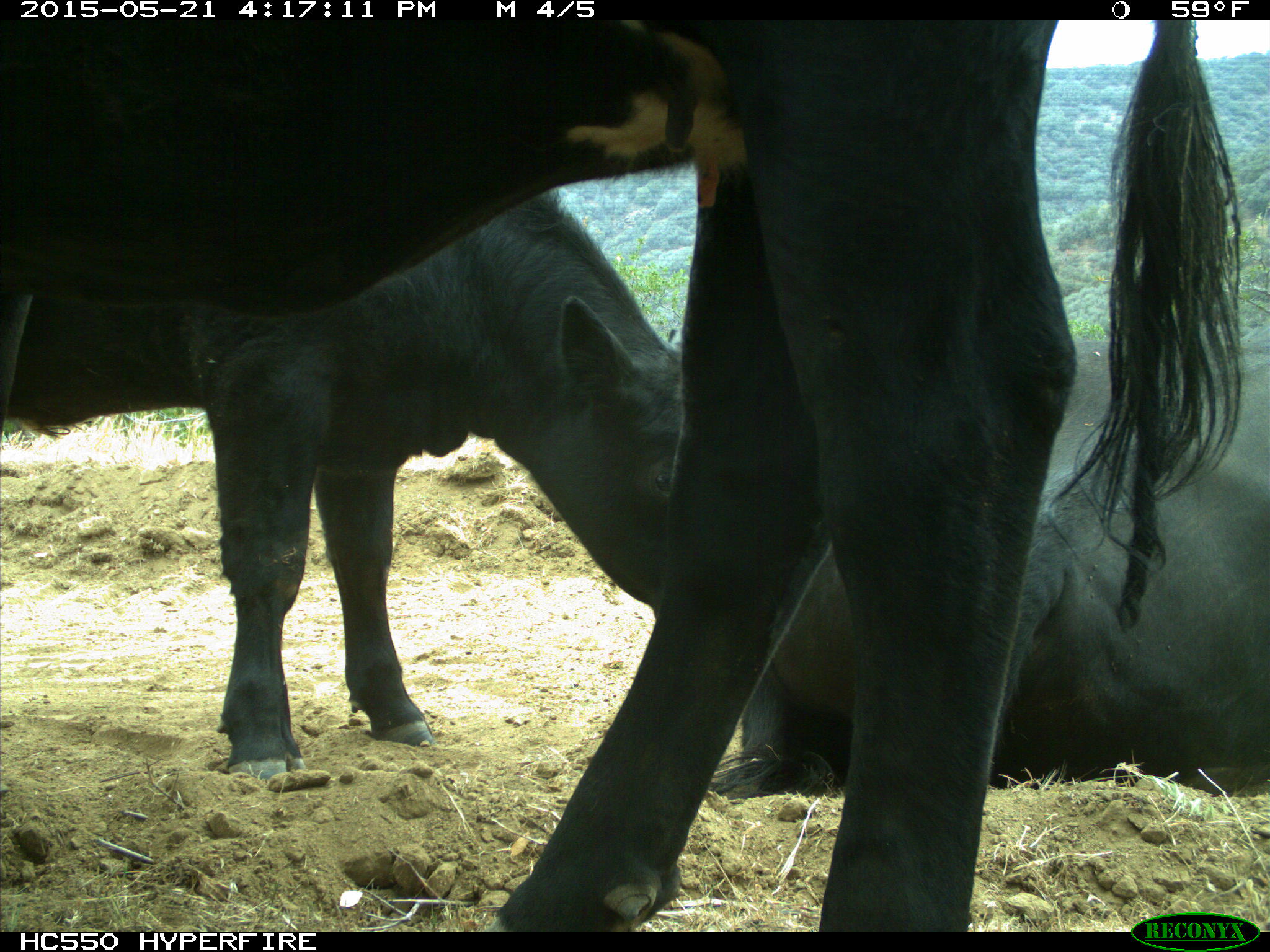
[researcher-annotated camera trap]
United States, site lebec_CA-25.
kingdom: Animalia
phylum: Chordata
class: Mammalia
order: Artiodactyla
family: Bovidae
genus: Bos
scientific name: Bos taurus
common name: domestic cow